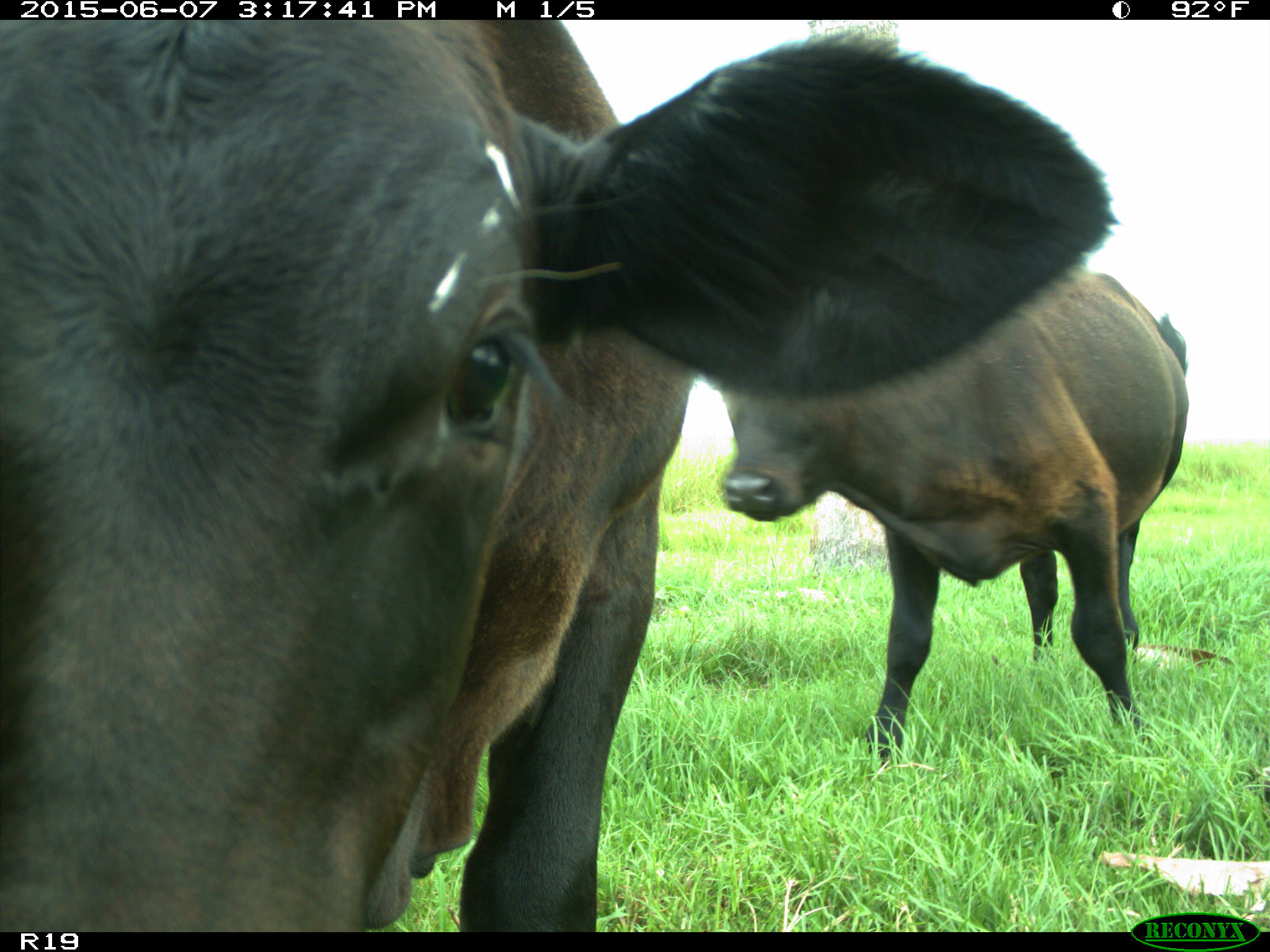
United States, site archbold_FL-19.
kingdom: Animalia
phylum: Chordata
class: Mammalia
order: Artiodactyla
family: Bovidae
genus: Bos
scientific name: Bos taurus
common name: domestic cow